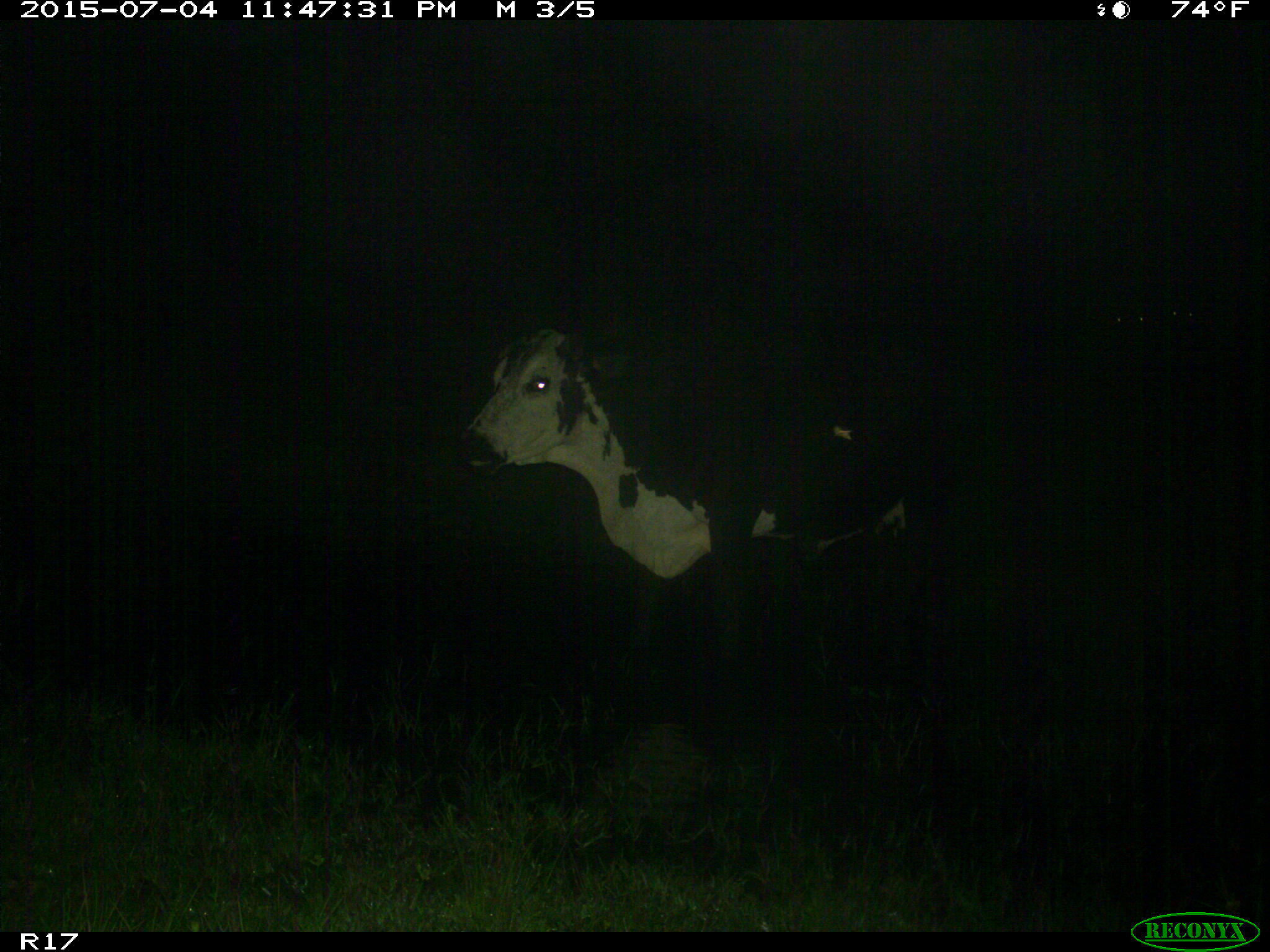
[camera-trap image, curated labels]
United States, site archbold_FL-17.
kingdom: Animalia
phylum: Chordata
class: Mammalia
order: Artiodactyla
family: Bovidae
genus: Bos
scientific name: Bos taurus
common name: domestic cow